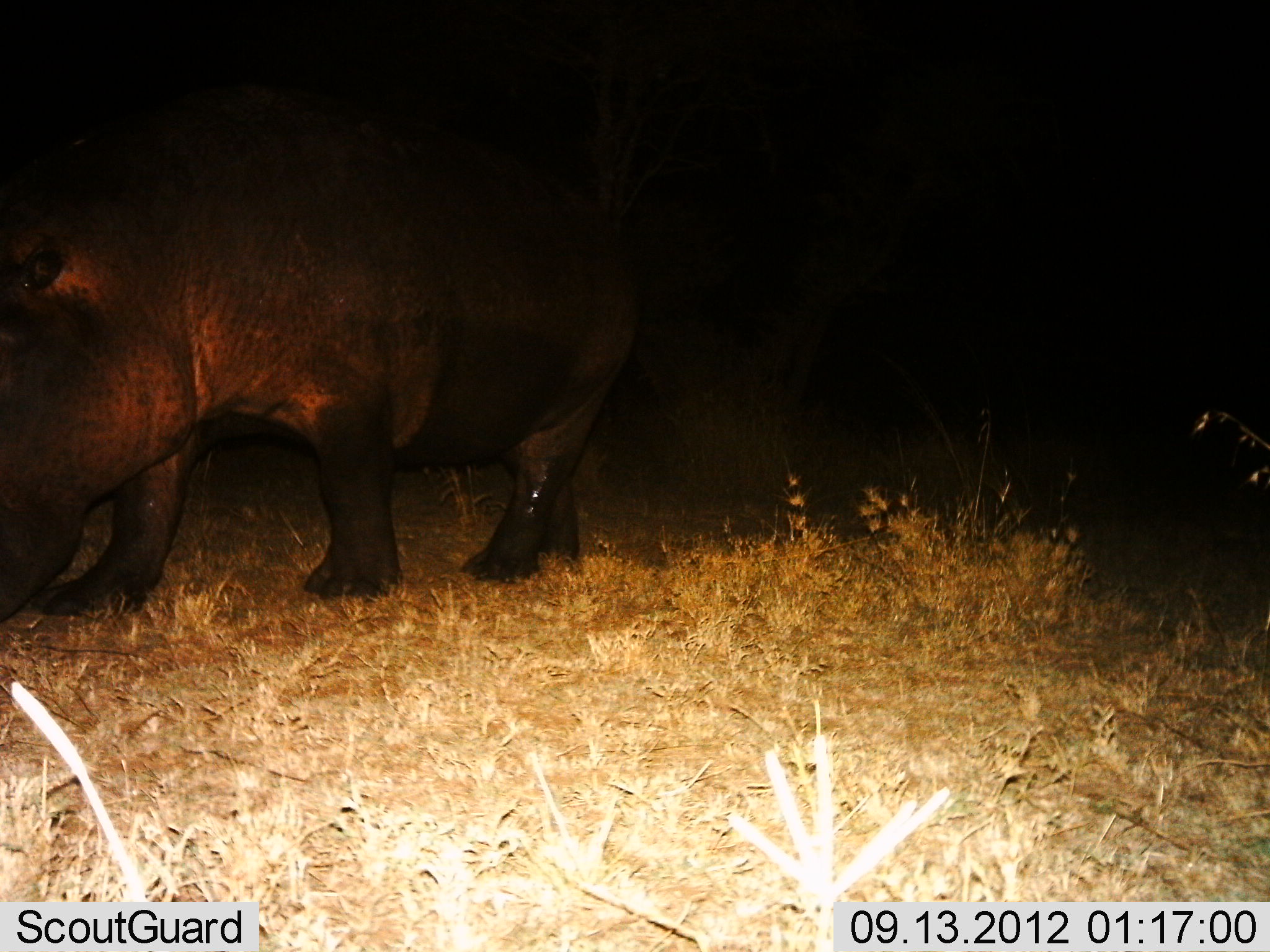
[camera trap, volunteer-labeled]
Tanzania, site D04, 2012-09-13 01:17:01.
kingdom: Animalia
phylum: Chordata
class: Mammalia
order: Artiodactyla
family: Hippopotamidae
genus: Hippopotamus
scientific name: Hippopotamus amphibius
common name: hippopotamus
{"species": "hippopotamus (Hippopotamus amphibius)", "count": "1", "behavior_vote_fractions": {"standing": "40%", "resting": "0%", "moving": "60%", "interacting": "0%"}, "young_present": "0%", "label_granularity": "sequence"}